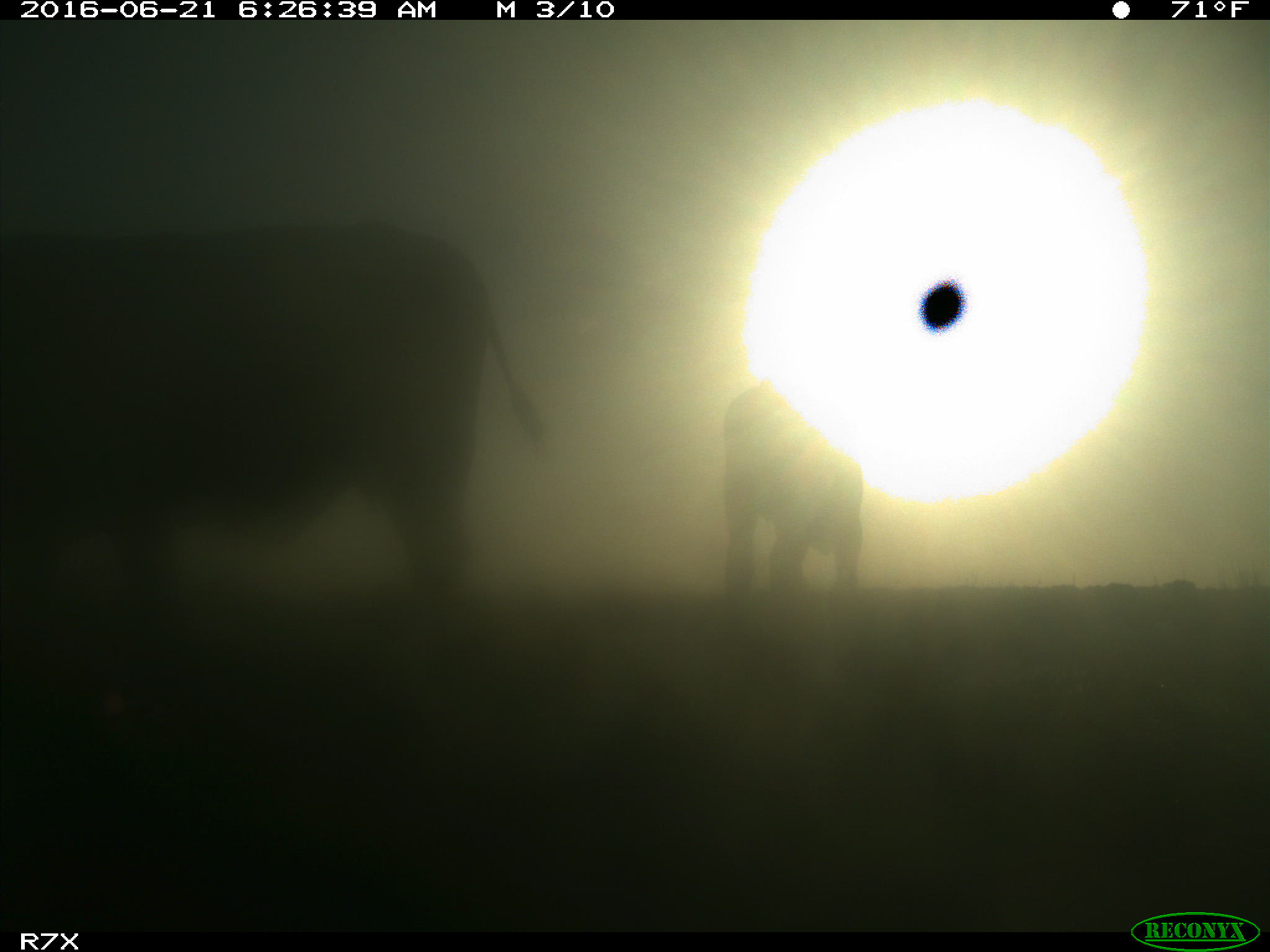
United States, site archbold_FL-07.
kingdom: Animalia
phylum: Chordata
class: Mammalia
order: Artiodactyla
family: Bovidae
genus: Bos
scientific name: Bos taurus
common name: domestic cow